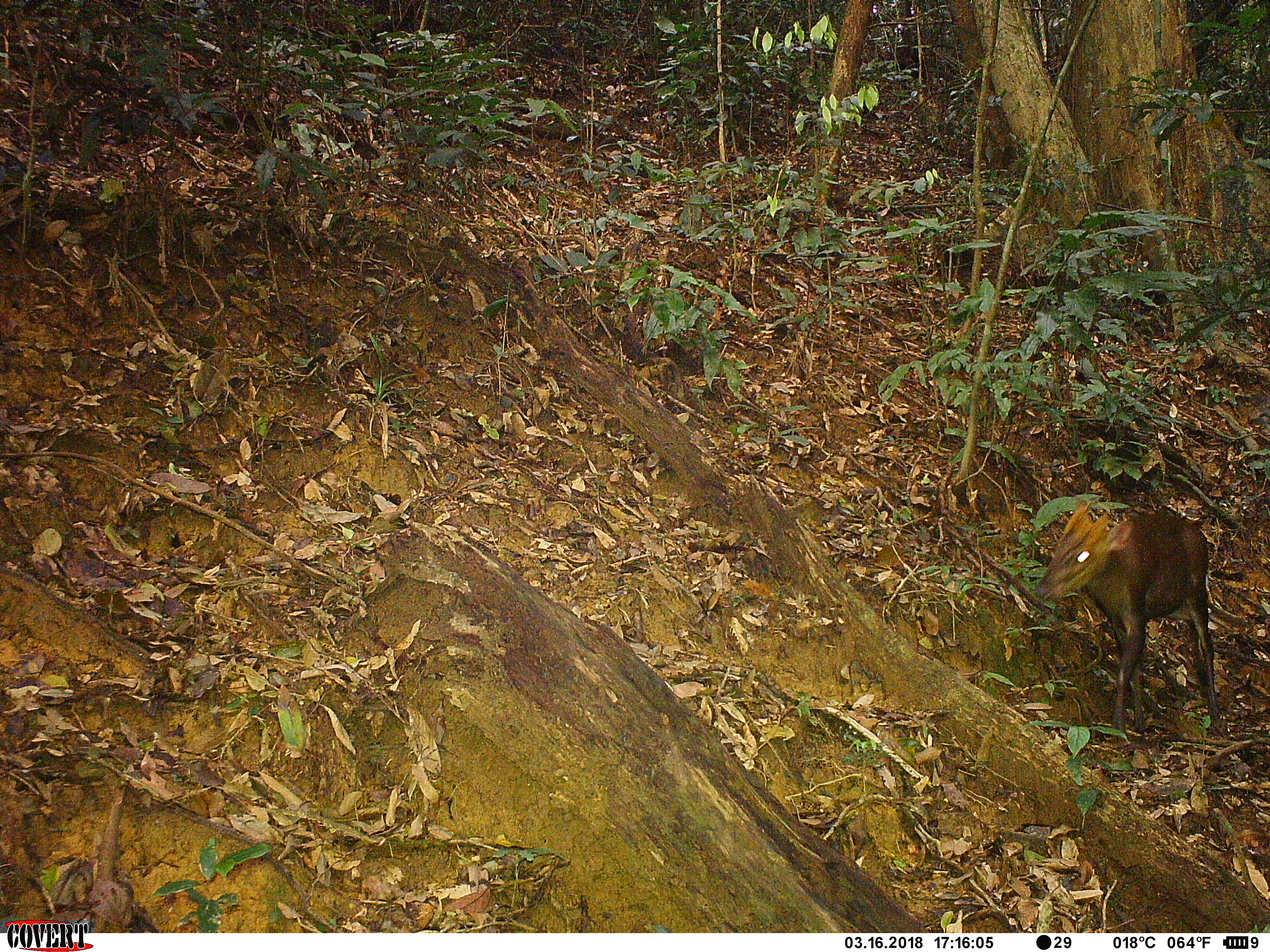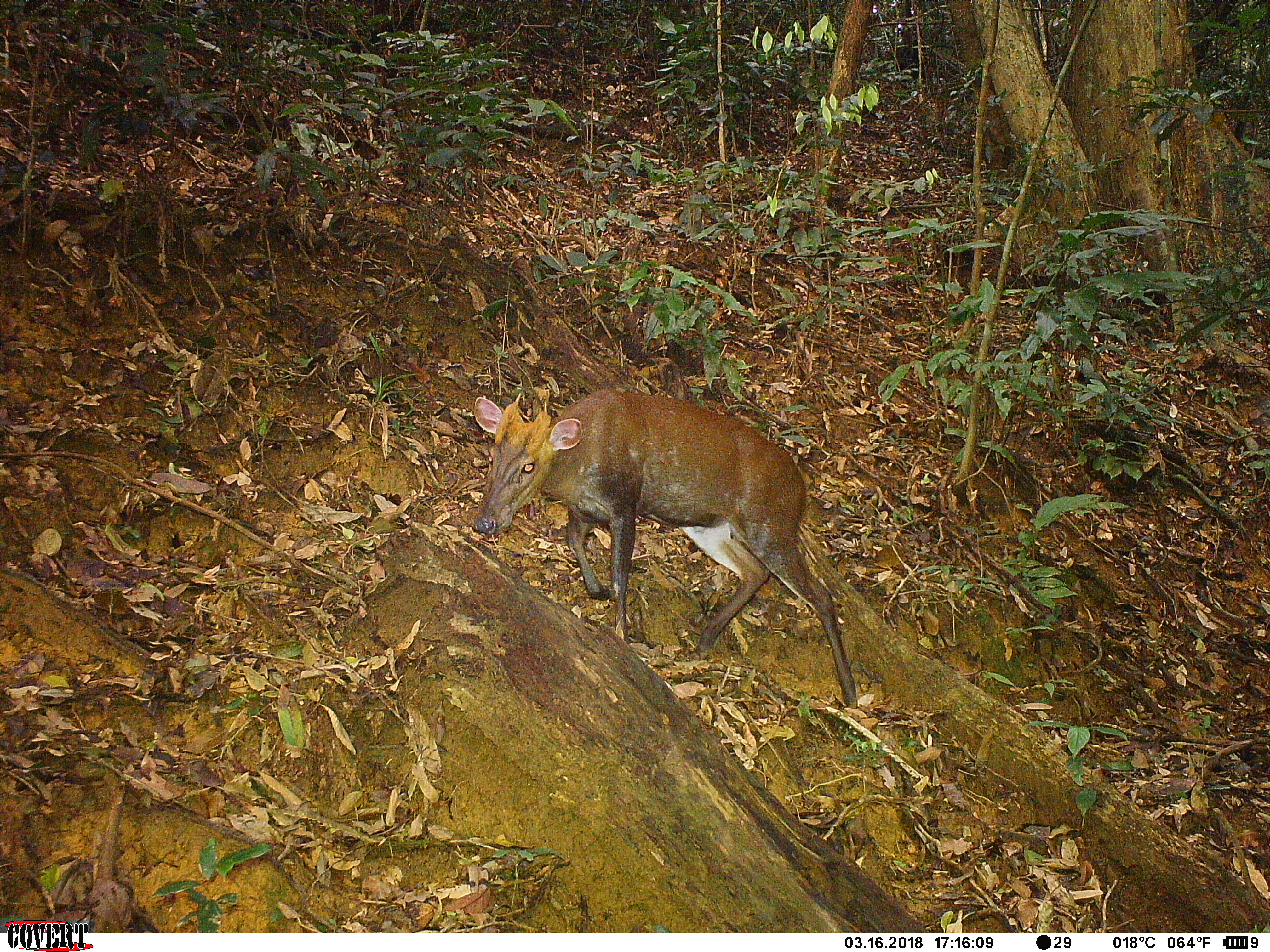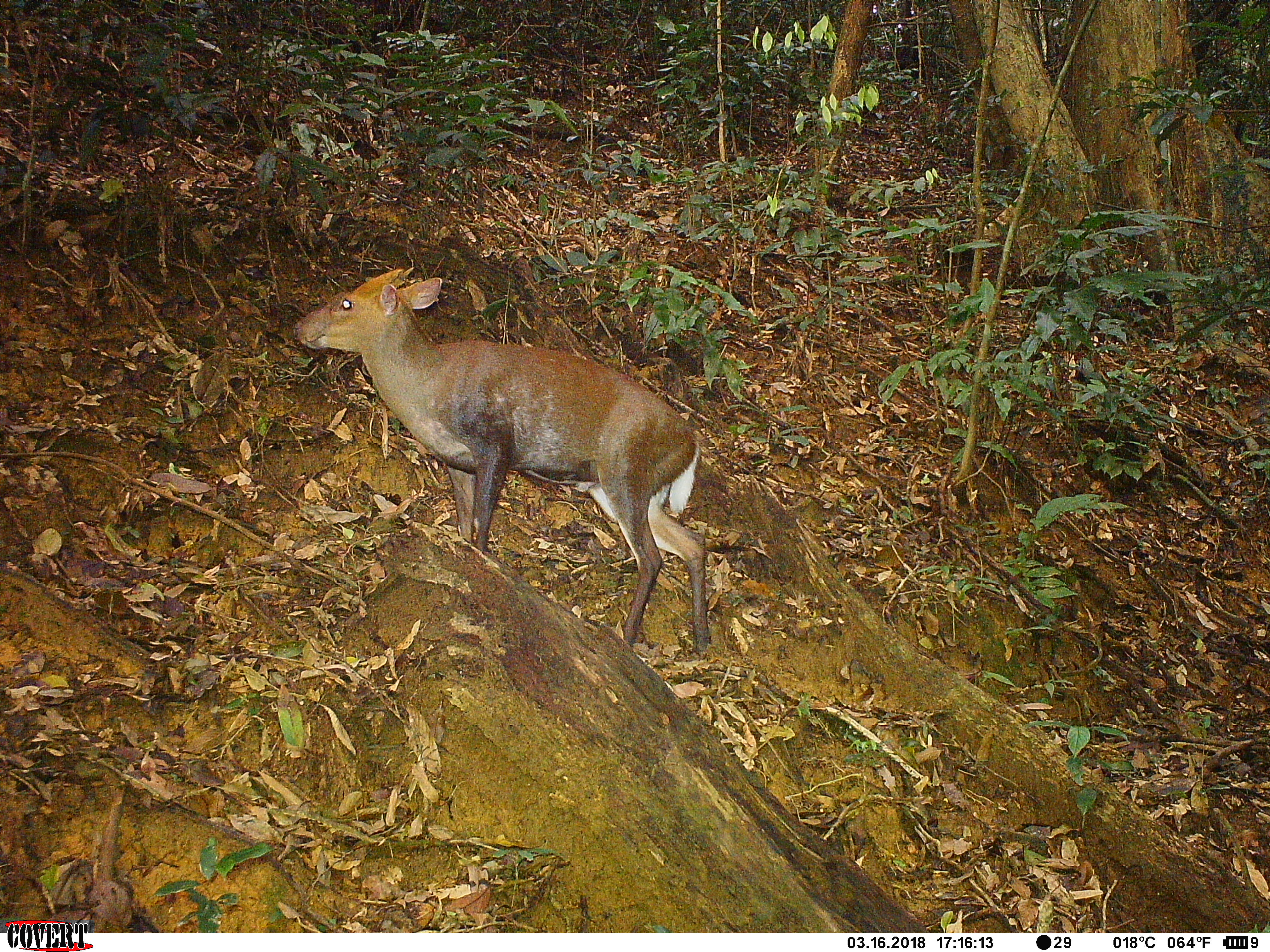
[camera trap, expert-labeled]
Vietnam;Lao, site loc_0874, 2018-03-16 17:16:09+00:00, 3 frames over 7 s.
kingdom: Animalia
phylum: Chordata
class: Mammalia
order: Artiodactyla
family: Cervidae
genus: Muntiacus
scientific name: Muntiacus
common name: muntjacs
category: unidentified muntjac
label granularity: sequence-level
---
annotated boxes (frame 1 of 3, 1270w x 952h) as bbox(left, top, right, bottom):
unidentified muntjac: bbox(1033, 500, 1224, 733)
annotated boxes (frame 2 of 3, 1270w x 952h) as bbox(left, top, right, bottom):
unidentified muntjac: bbox(474, 389, 857, 708)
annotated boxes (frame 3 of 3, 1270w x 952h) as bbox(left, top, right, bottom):
unidentified muntjac: bbox(292, 266, 709, 653)